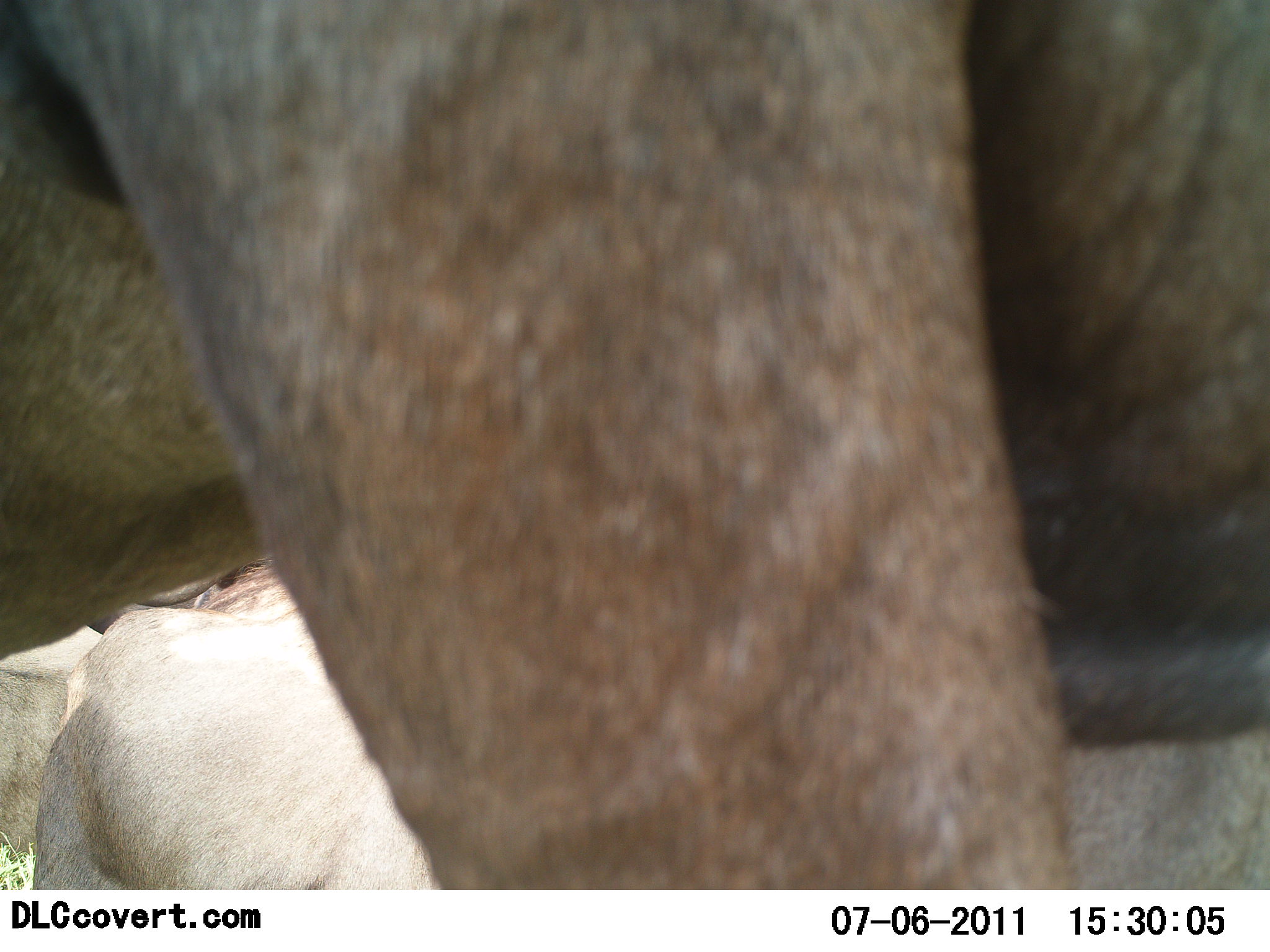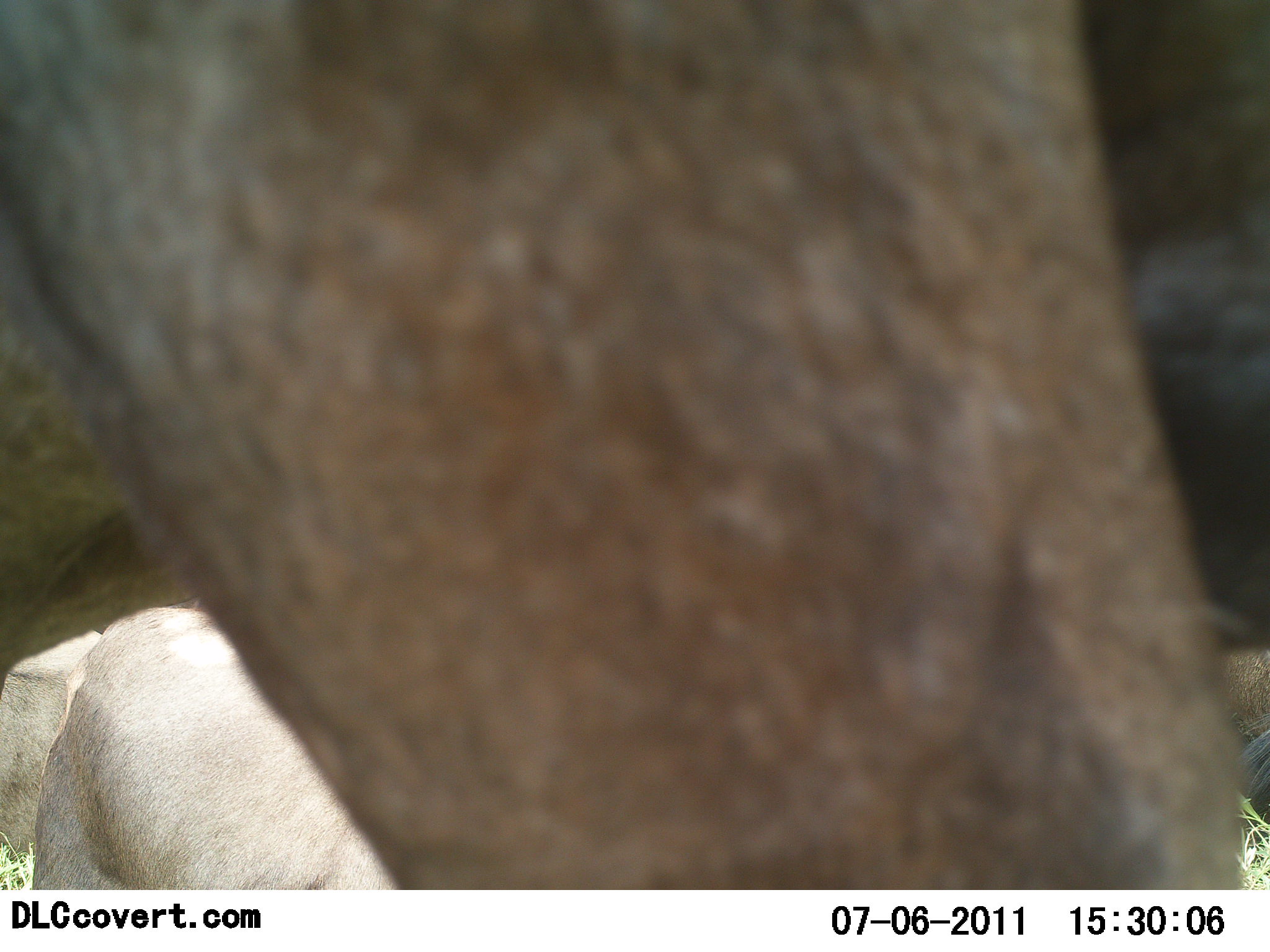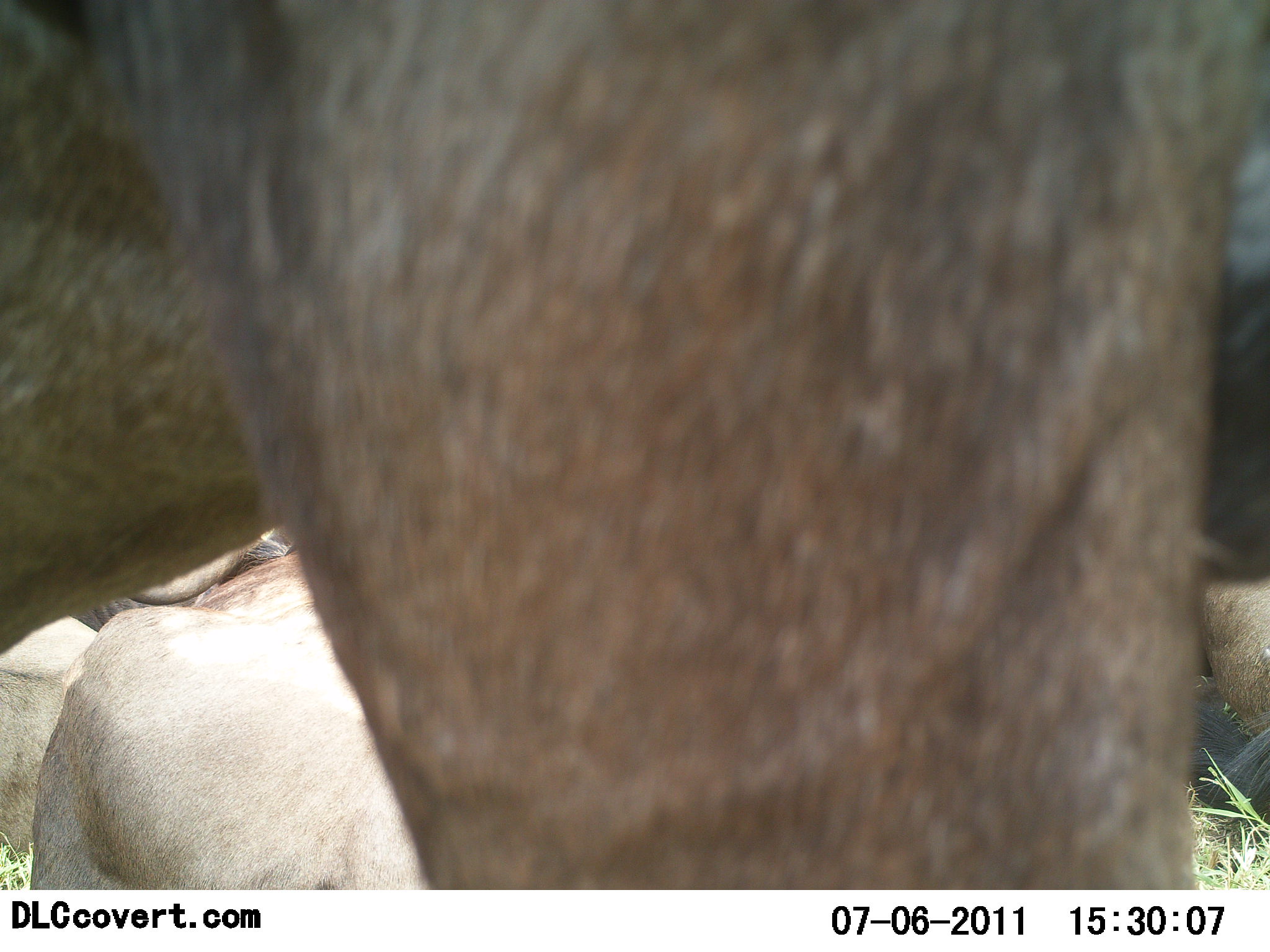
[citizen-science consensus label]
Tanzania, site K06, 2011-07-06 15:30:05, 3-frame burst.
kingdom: Animalia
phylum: Chordata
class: Mammalia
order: Artiodactyla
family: Bovidae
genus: Tragelaphus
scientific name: Tragelaphus oryx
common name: eland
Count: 3.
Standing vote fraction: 60%.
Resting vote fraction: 80%.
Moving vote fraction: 40%.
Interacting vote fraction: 0%.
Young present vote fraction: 0%.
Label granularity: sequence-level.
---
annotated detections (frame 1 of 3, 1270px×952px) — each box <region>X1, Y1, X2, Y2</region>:
animal: <region>1, 0, 1269, 890</region>; <region>31, 603, 444, 889</region>; <region>0, 583, 220, 709</region>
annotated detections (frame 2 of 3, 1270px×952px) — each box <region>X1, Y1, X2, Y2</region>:
animal: <region>0, 0, 1269, 889</region>; <region>29, 605, 397, 889</region>; <region>0, 625, 102, 873</region>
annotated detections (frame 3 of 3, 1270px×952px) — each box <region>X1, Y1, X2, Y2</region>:
animal: <region>0, 1, 1269, 890</region>; <region>31, 549, 433, 889</region>; <region>0, 521, 292, 865</region>